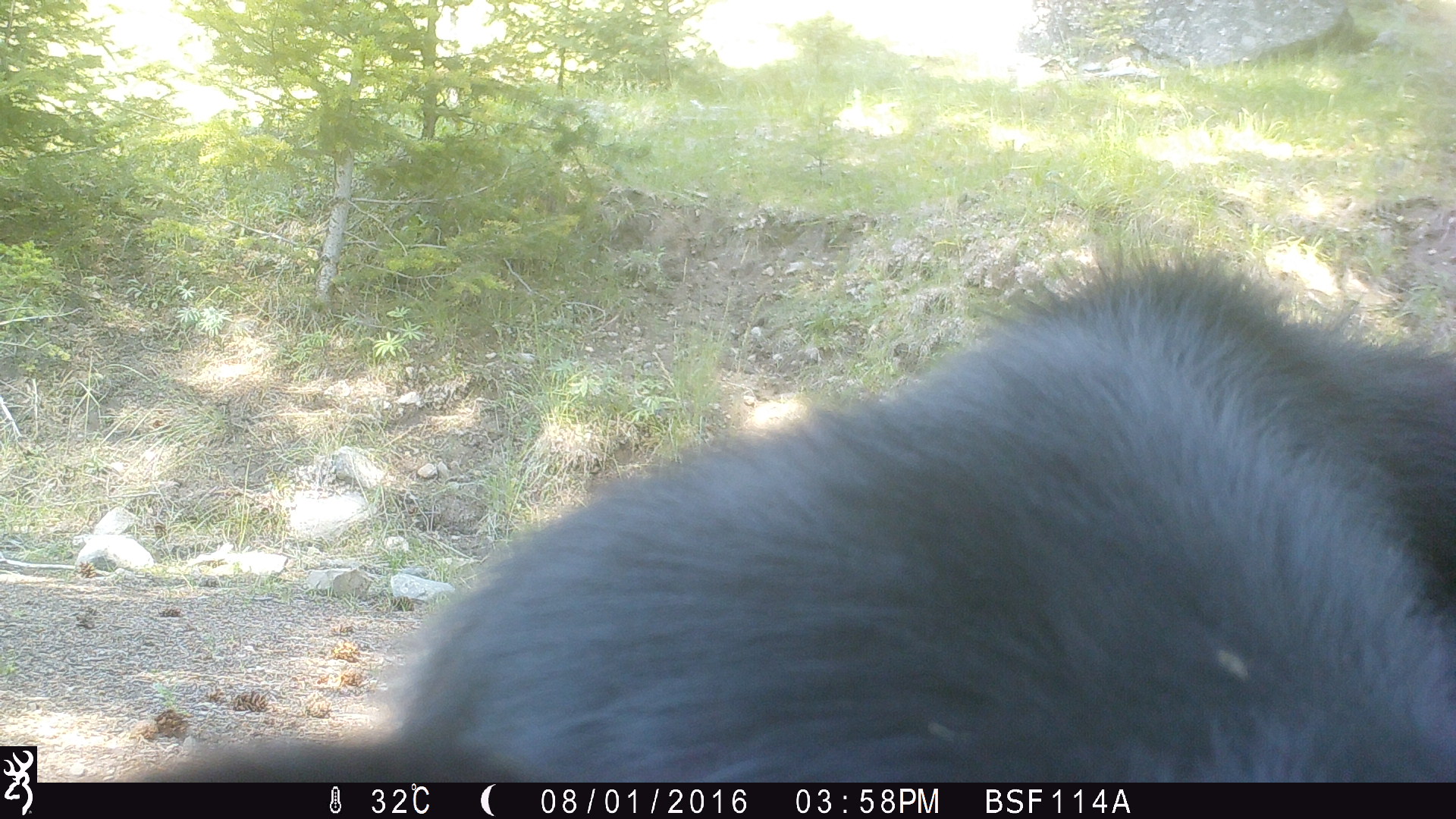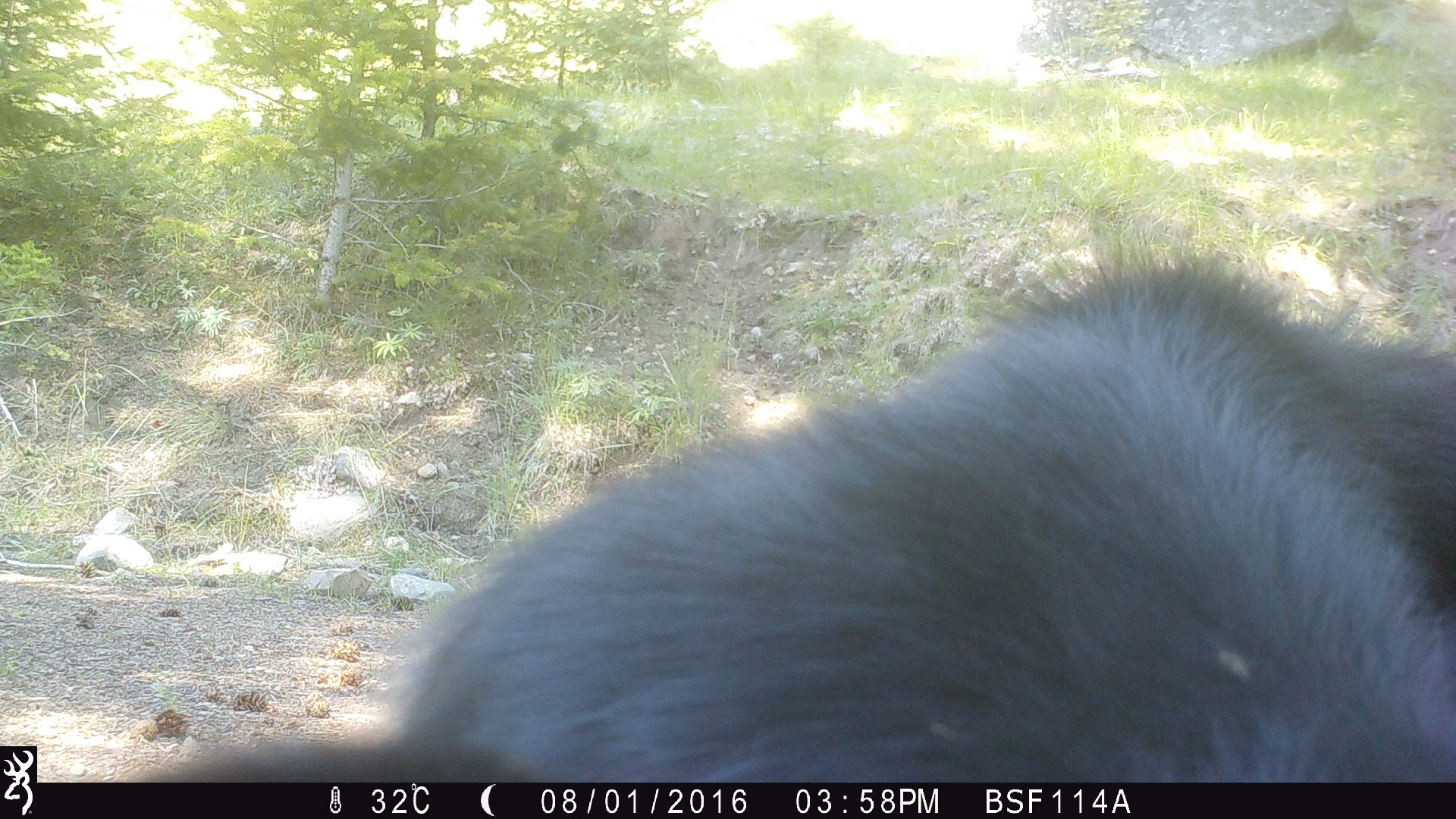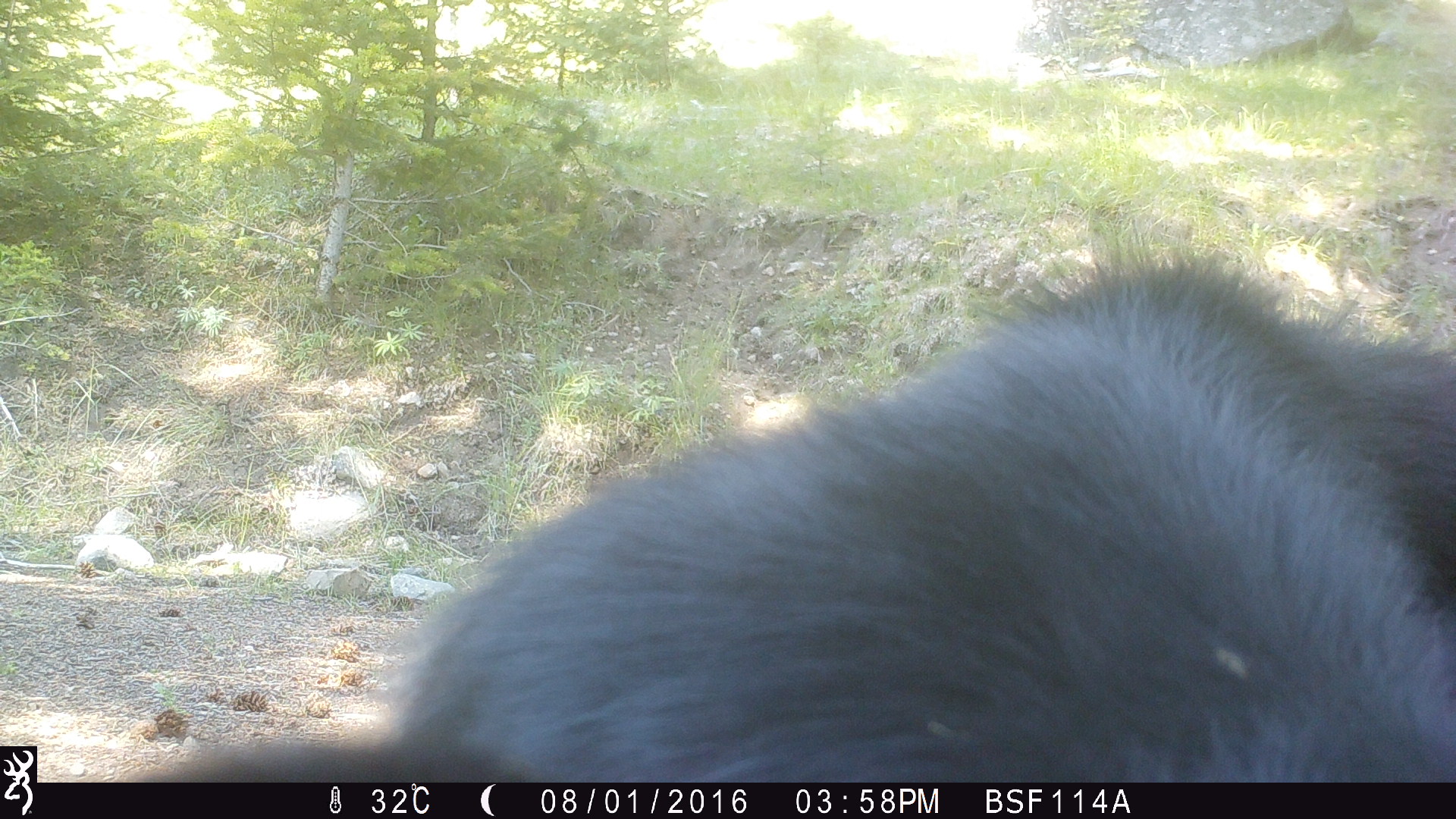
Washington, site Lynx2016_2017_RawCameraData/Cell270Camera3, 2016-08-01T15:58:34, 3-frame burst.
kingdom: Animalia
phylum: Chordata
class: Mammalia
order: Artiodactyla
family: Bovidae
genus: Bos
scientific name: Bos taurus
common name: domestic cattle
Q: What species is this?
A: Domestic cattle (Bos taurus).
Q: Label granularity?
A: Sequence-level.